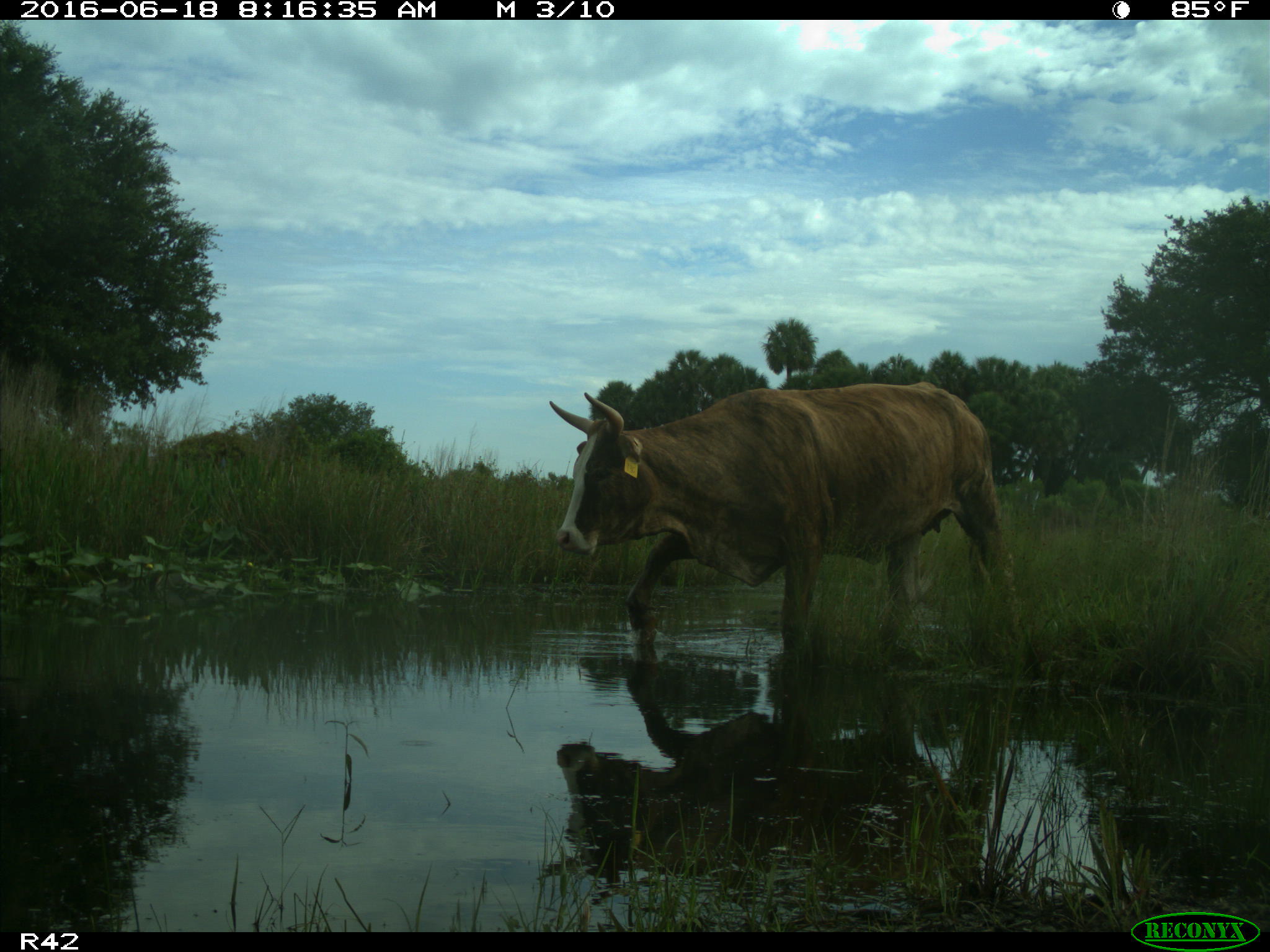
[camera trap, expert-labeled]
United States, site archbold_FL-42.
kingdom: Animalia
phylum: Chordata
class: Mammalia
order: Artiodactyla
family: Bovidae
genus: Bos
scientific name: Bos taurus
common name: domestic cow